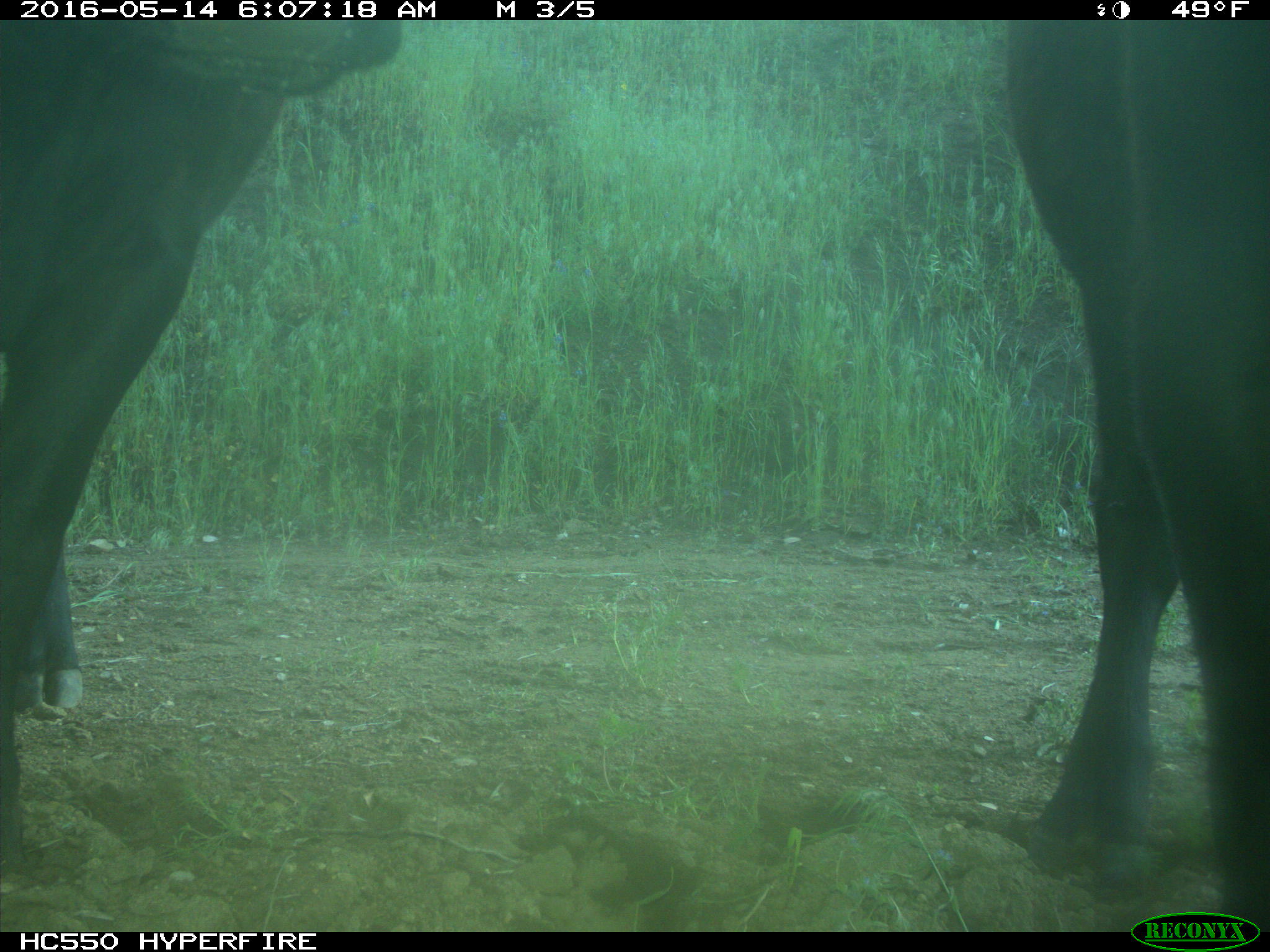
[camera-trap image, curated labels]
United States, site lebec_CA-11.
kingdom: Animalia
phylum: Chordata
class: Mammalia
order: Artiodactyla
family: Bovidae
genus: Bos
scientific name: Bos taurus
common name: domestic cow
Bos taurus (domestic cow).